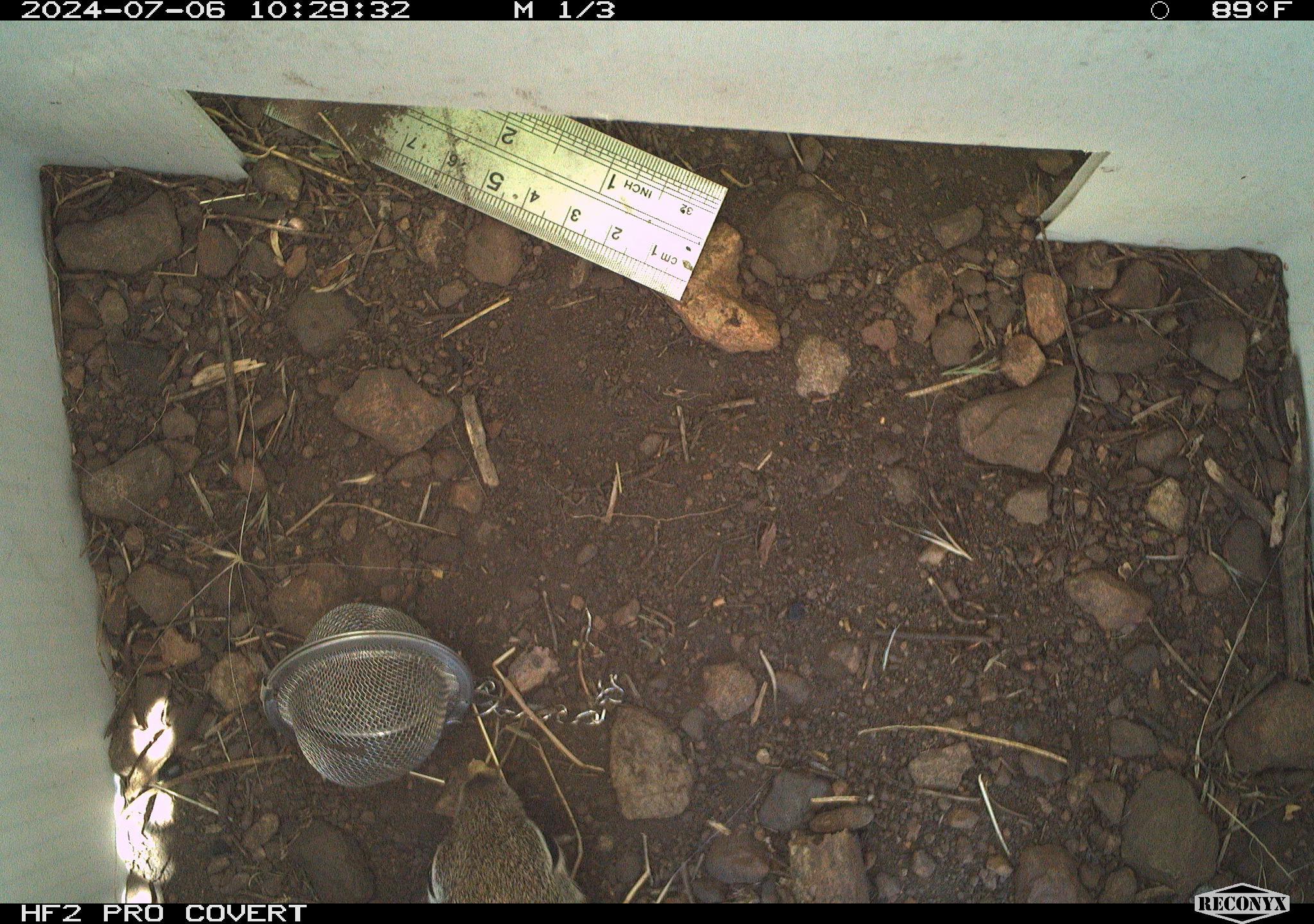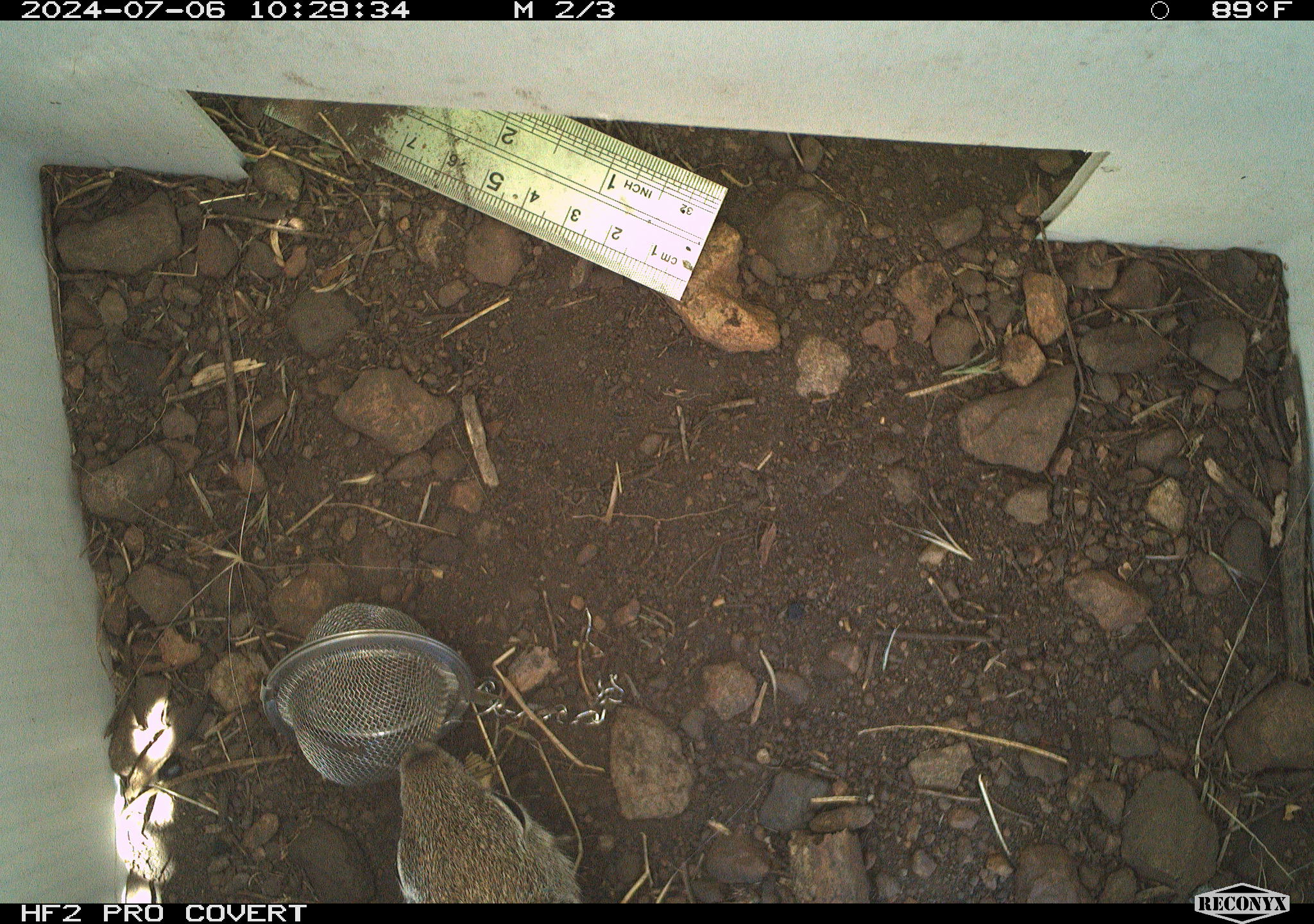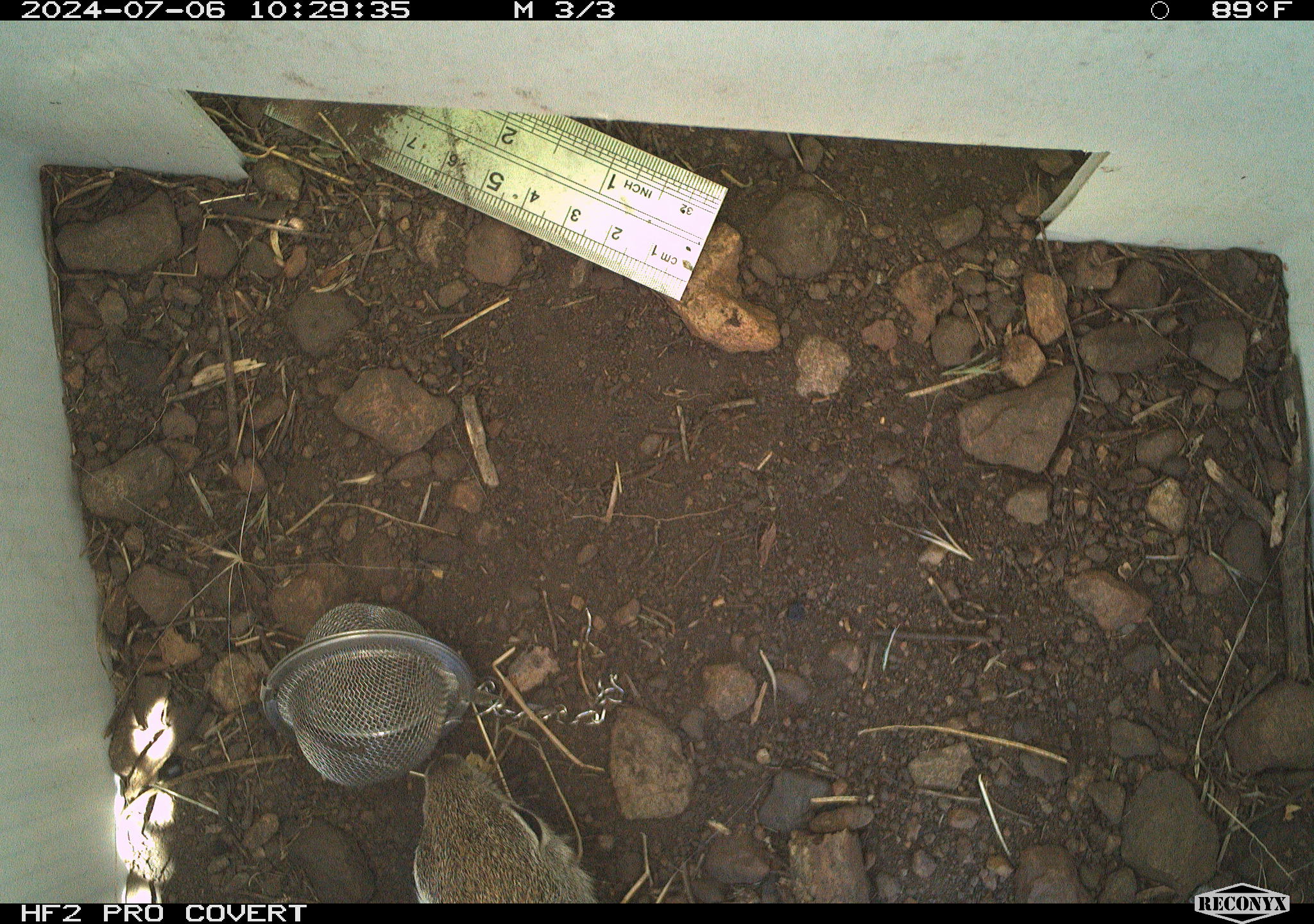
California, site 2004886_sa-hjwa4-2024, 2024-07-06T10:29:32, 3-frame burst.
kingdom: Animalia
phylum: Chordata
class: Mammalia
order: Rodentia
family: Sciuridae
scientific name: Sciuridae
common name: squirrels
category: sciuridae family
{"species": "sciuridae family (squirrels) (Sciuridae)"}